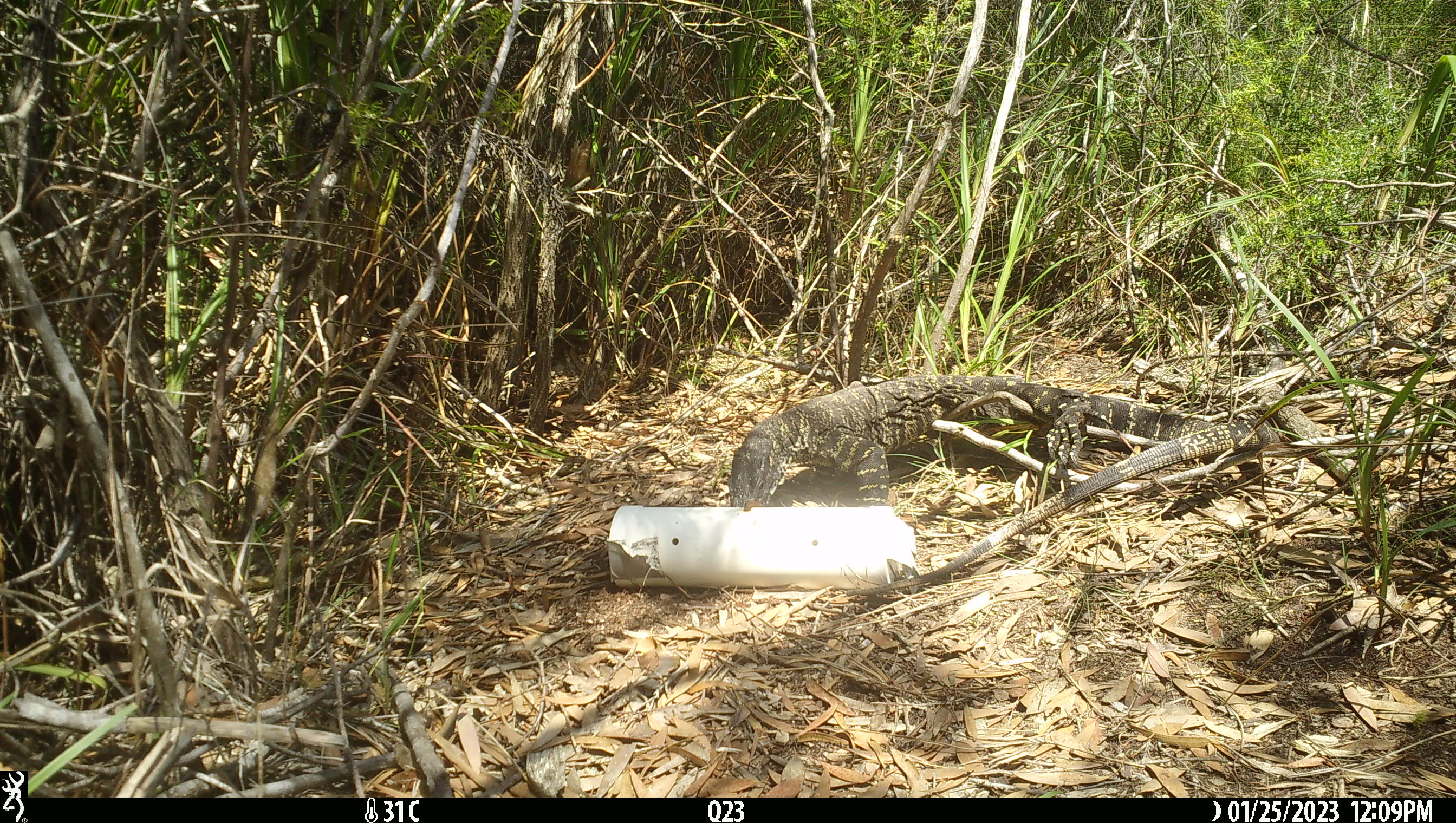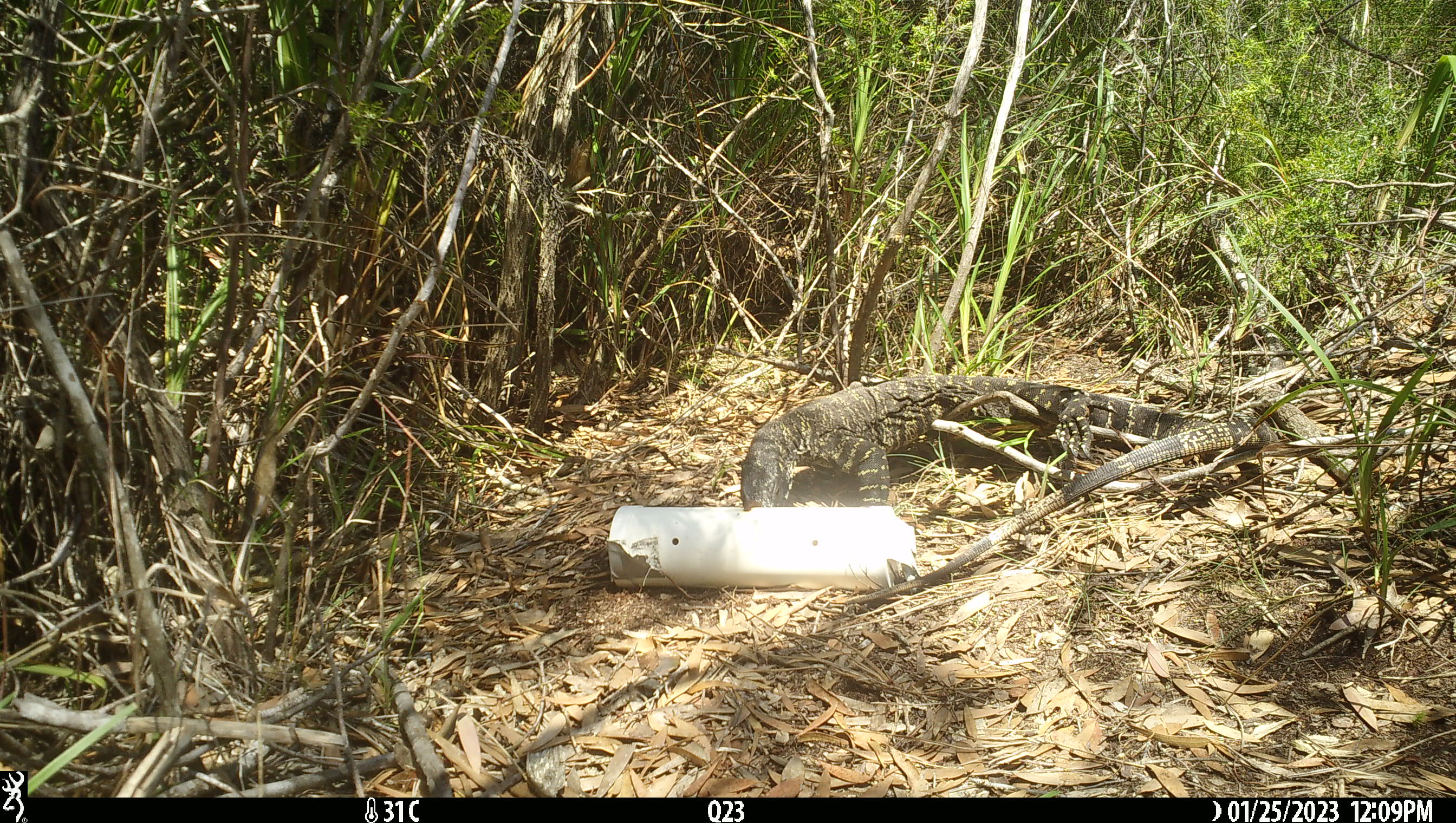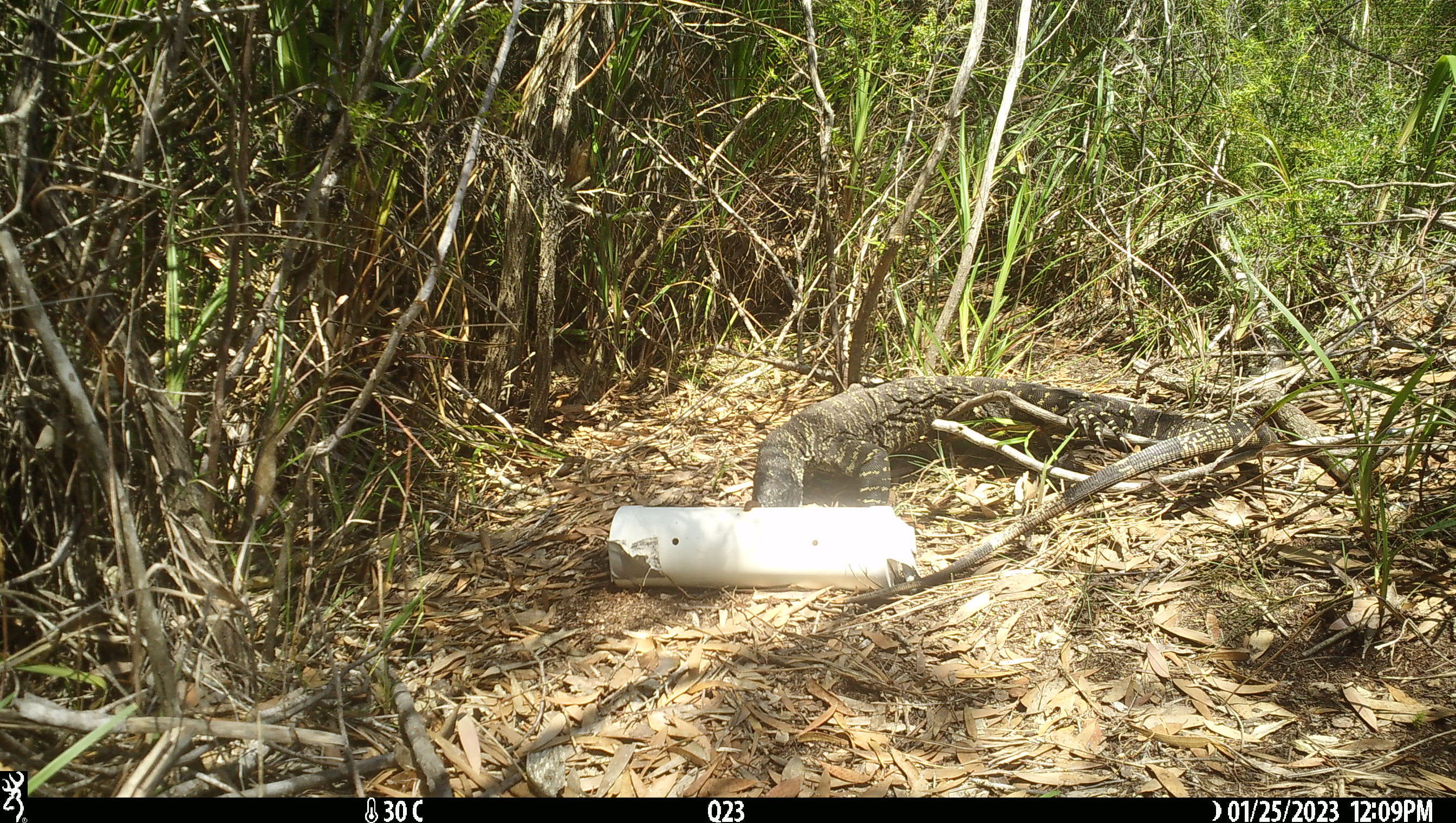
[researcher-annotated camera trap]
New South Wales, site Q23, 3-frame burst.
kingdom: Animalia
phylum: Chordata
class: Reptilia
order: Squamata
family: Varanidae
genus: Varanus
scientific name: Varanus varius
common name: lace monitor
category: goanna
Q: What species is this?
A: Goanna (lace monitor) (Varanus varius).